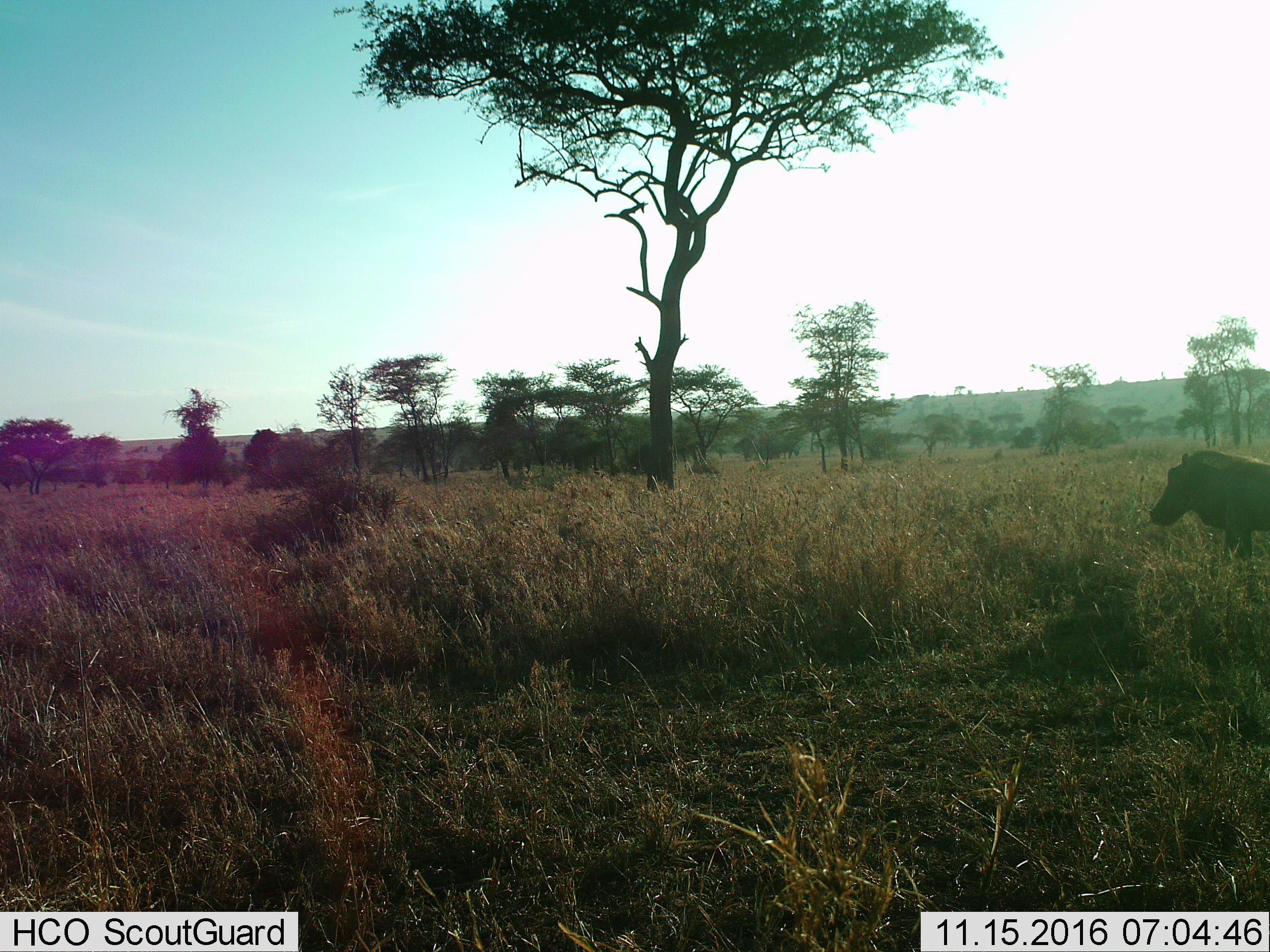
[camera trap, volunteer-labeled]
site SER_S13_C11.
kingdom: Animalia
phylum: Chordata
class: Mammalia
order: Artiodactyla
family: Suidae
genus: Phacochoerus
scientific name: Phacochoerus africanus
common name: warthog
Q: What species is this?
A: Warthog (Phacochoerus africanus).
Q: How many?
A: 1.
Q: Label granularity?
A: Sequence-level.